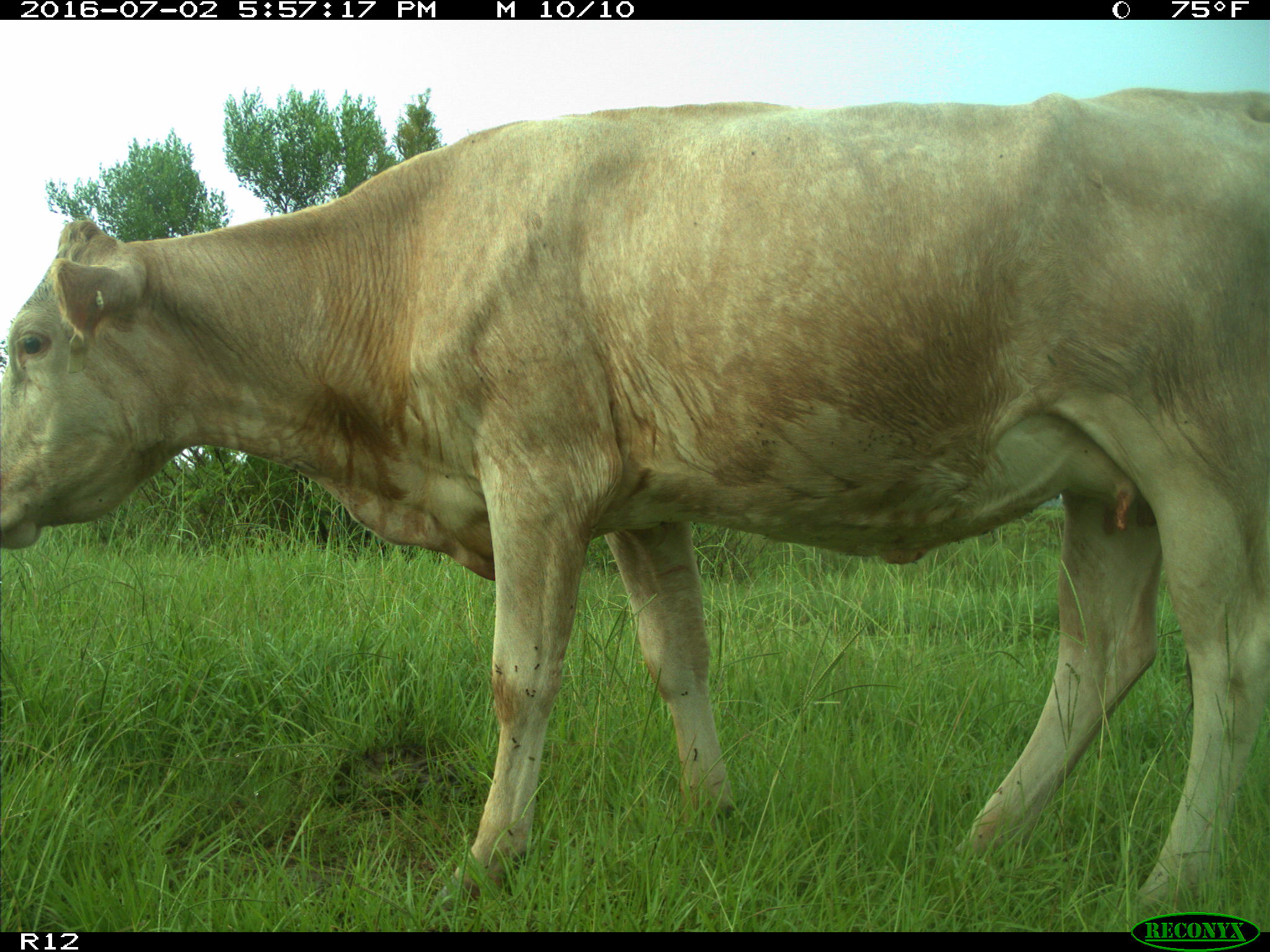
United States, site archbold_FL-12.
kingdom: Animalia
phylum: Chordata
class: Mammalia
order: Artiodactyla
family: Bovidae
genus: Bos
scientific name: Bos taurus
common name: domestic cow